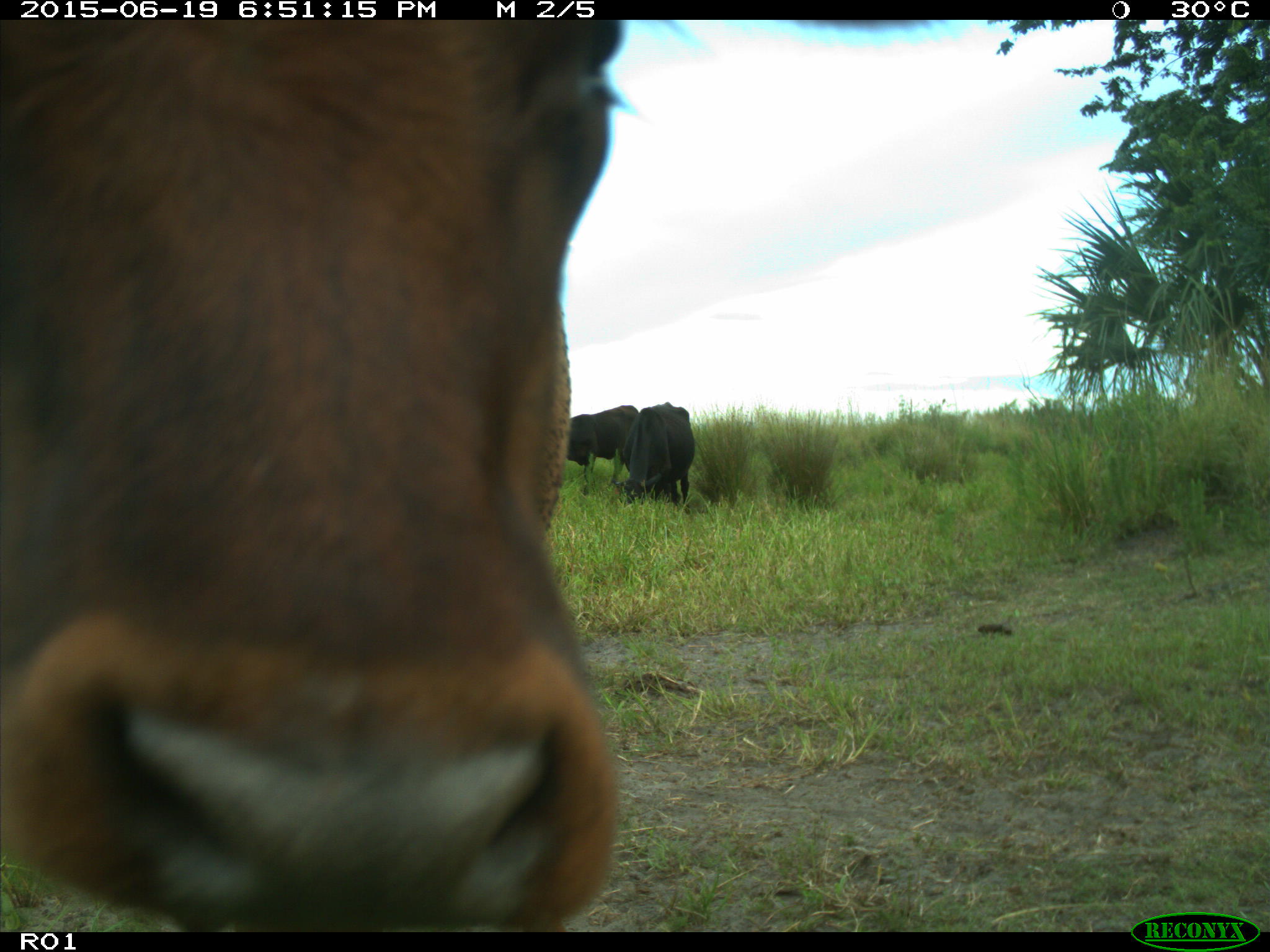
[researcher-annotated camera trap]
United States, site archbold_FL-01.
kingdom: Animalia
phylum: Chordata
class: Mammalia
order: Artiodactyla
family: Bovidae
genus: Bos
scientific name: Bos taurus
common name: domestic cow